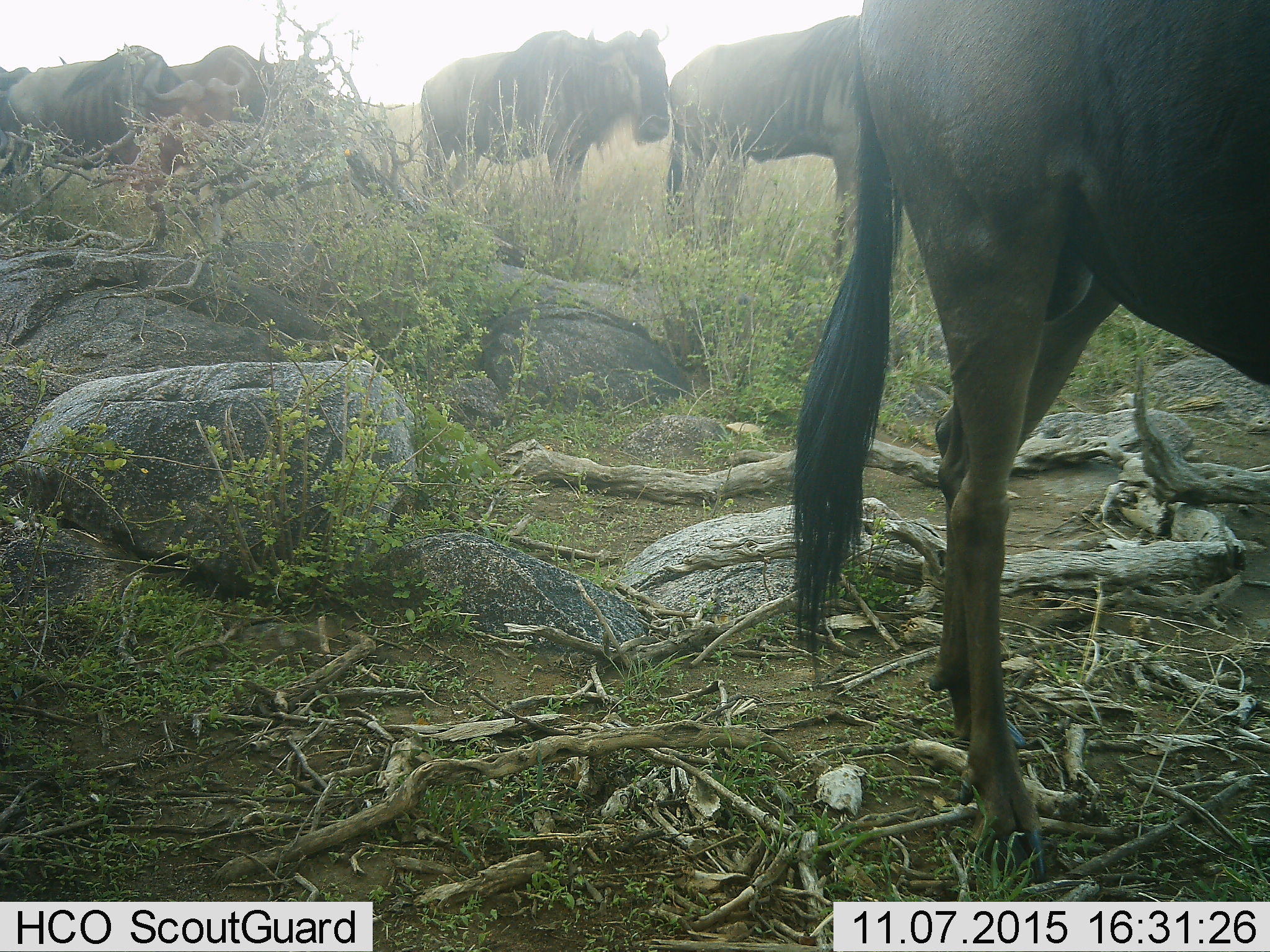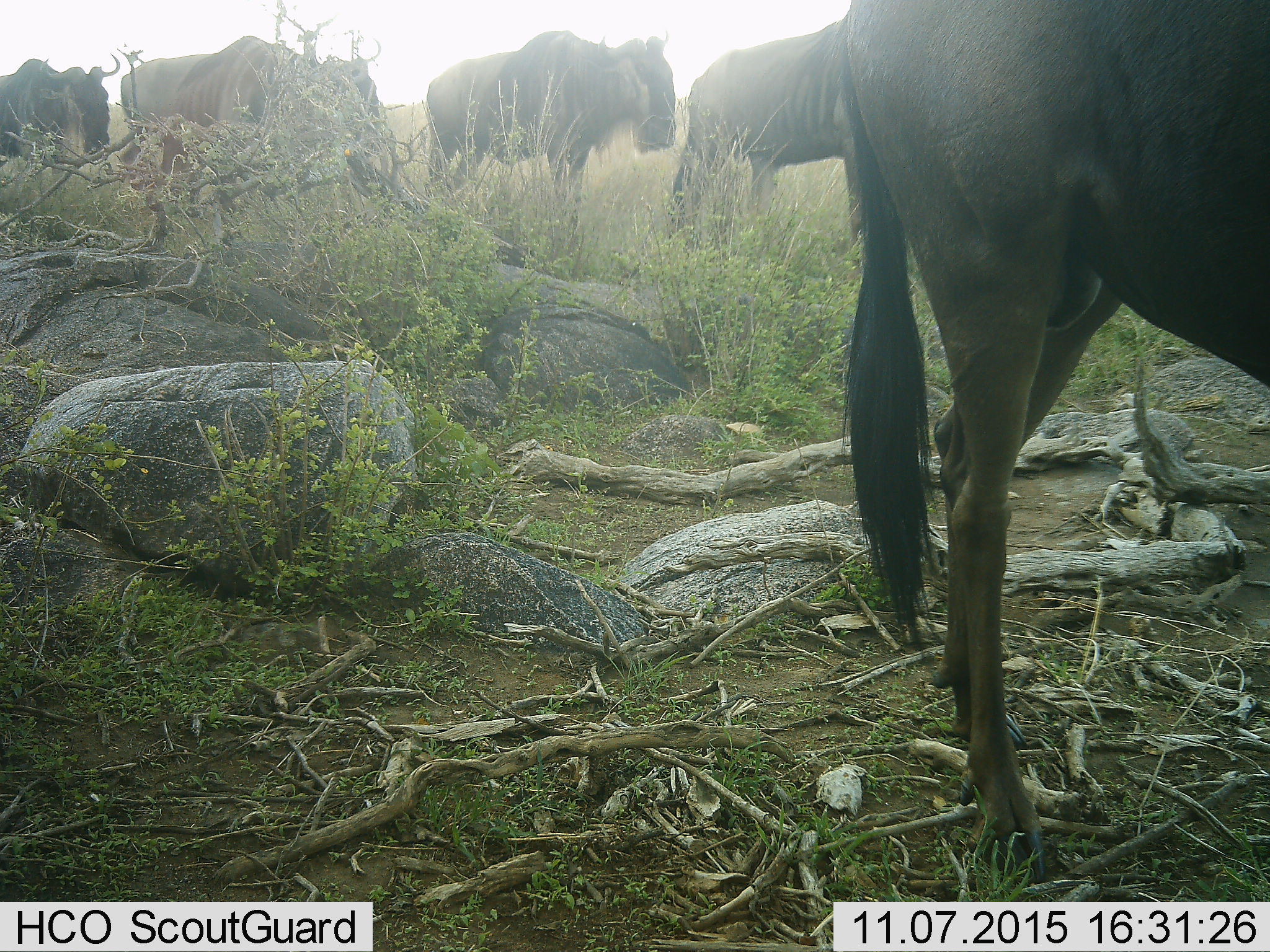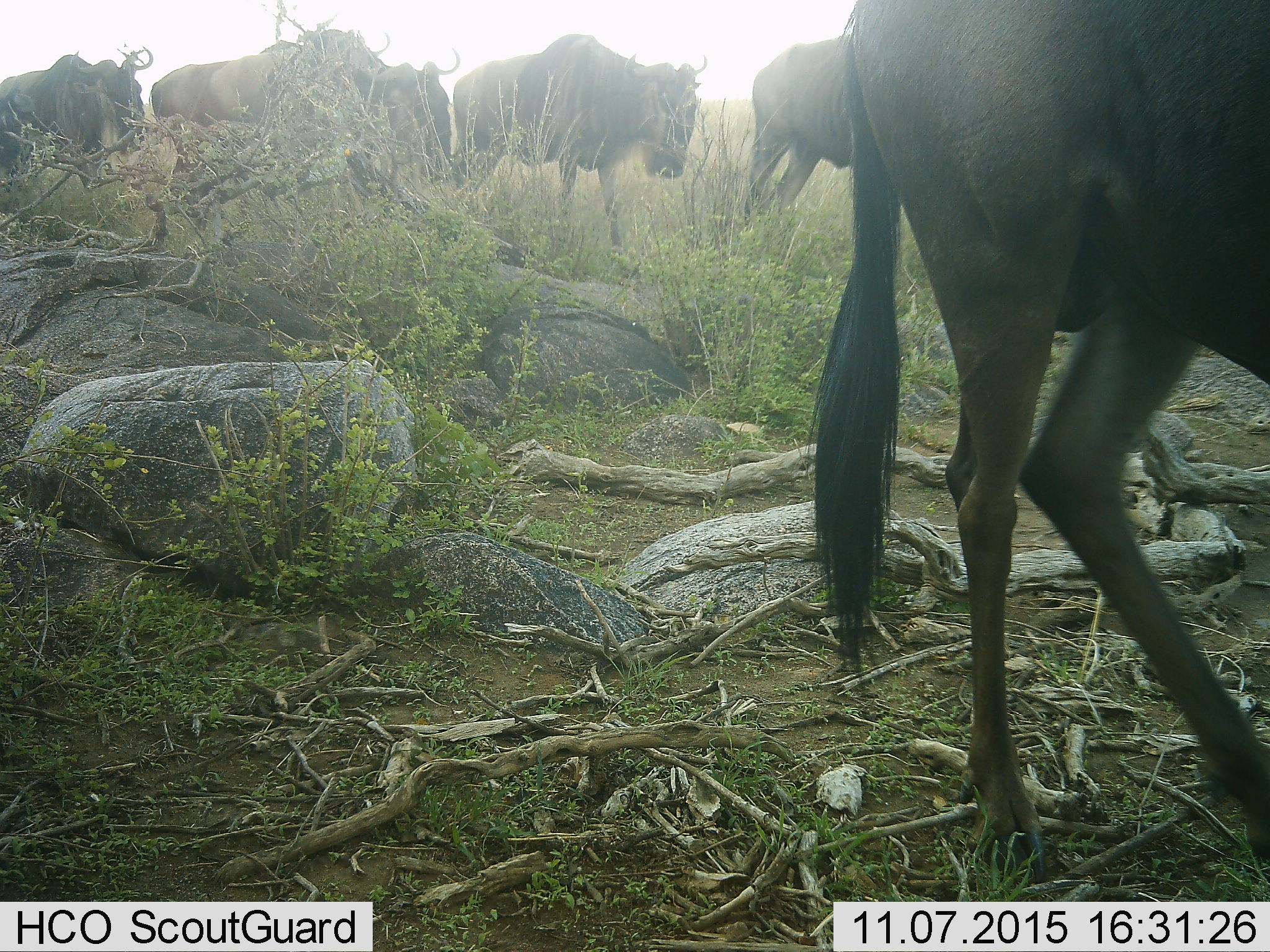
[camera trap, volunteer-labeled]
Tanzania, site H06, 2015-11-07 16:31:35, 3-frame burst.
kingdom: Animalia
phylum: Chordata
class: Mammalia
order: Artiodactyla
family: Bovidae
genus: Connochaetes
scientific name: Connochaetes taurinus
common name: blue wildebeest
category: wildebeest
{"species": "wildebeest (blue wildebeest) (Connochaetes taurinus)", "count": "6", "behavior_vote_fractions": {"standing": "60%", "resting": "0%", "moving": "70%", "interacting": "10%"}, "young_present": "0%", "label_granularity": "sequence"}